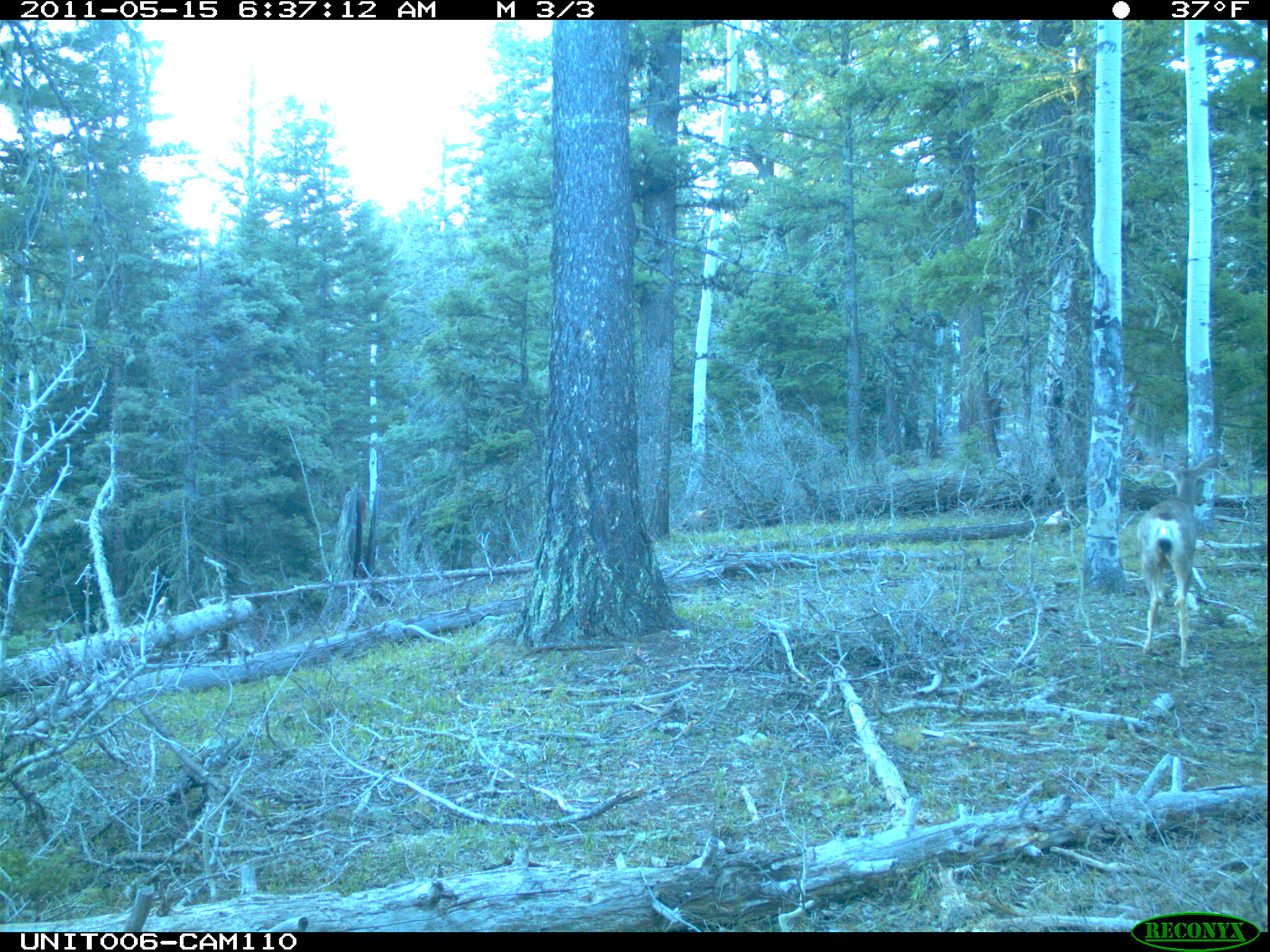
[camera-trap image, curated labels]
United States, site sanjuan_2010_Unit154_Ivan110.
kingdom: Animalia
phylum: Chordata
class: Mammalia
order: Artiodactyla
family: Cervidae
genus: Odocoileus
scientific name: Odocoileus hemionus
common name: mule deer